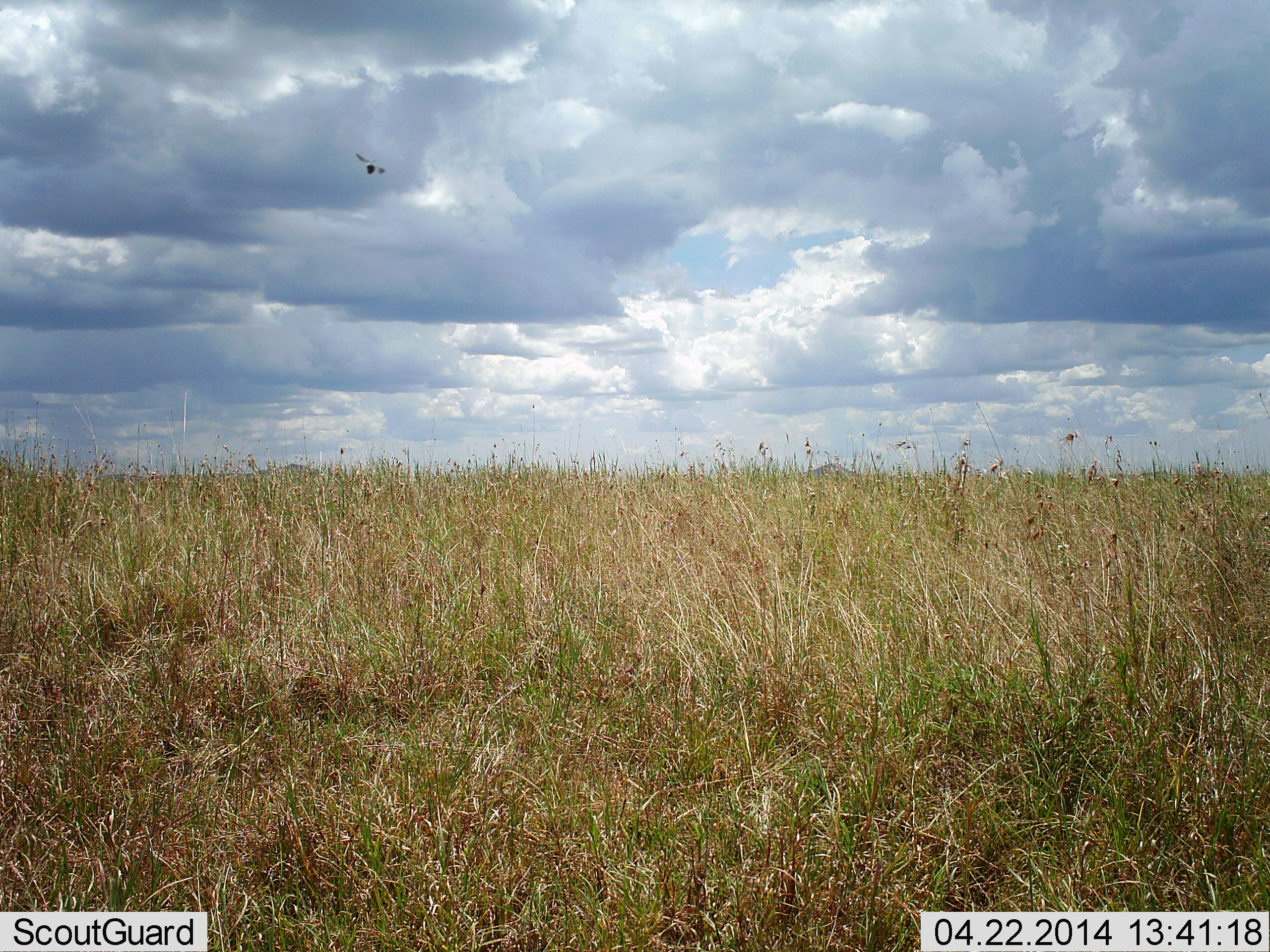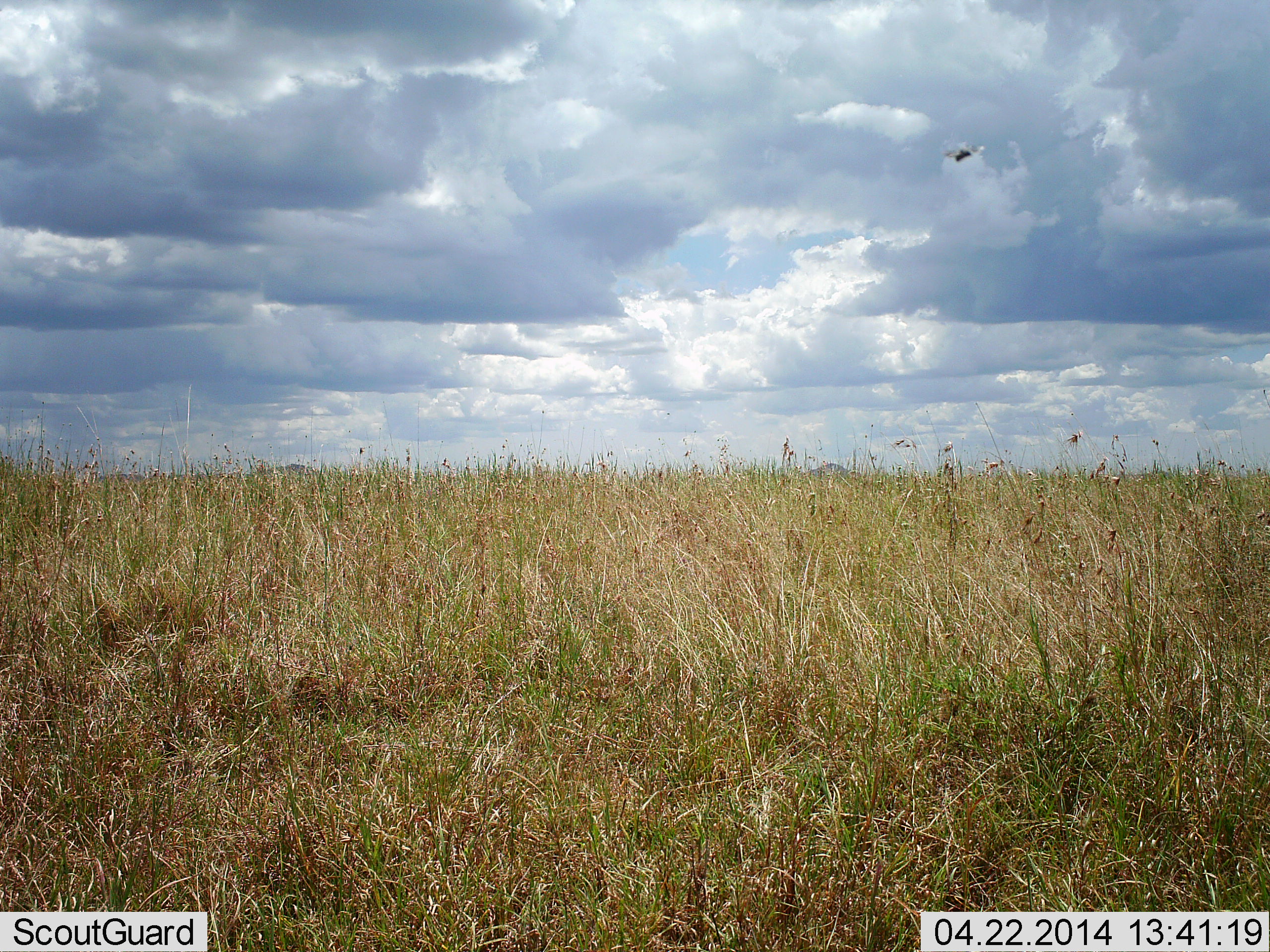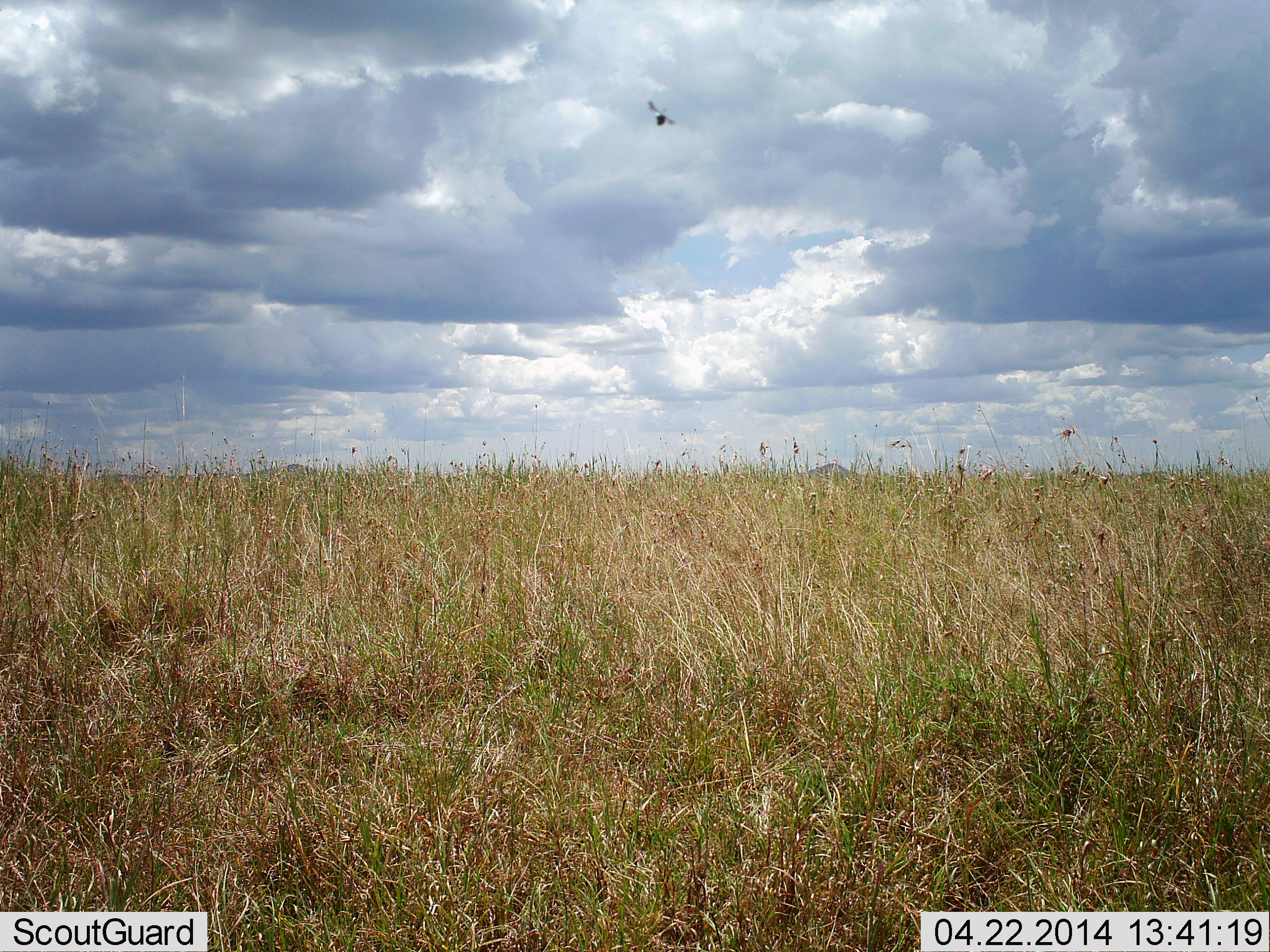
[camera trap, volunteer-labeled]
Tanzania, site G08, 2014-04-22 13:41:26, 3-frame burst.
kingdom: Animalia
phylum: Chordata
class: Aves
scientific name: Aves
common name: bird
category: otherbird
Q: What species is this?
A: Otherbird (bird) (Aves).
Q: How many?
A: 1.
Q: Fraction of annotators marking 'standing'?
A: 0%.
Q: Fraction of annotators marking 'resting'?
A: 0%.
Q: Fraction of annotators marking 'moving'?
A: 100%.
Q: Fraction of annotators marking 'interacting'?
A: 0%.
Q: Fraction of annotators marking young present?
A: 0%.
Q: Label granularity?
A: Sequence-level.